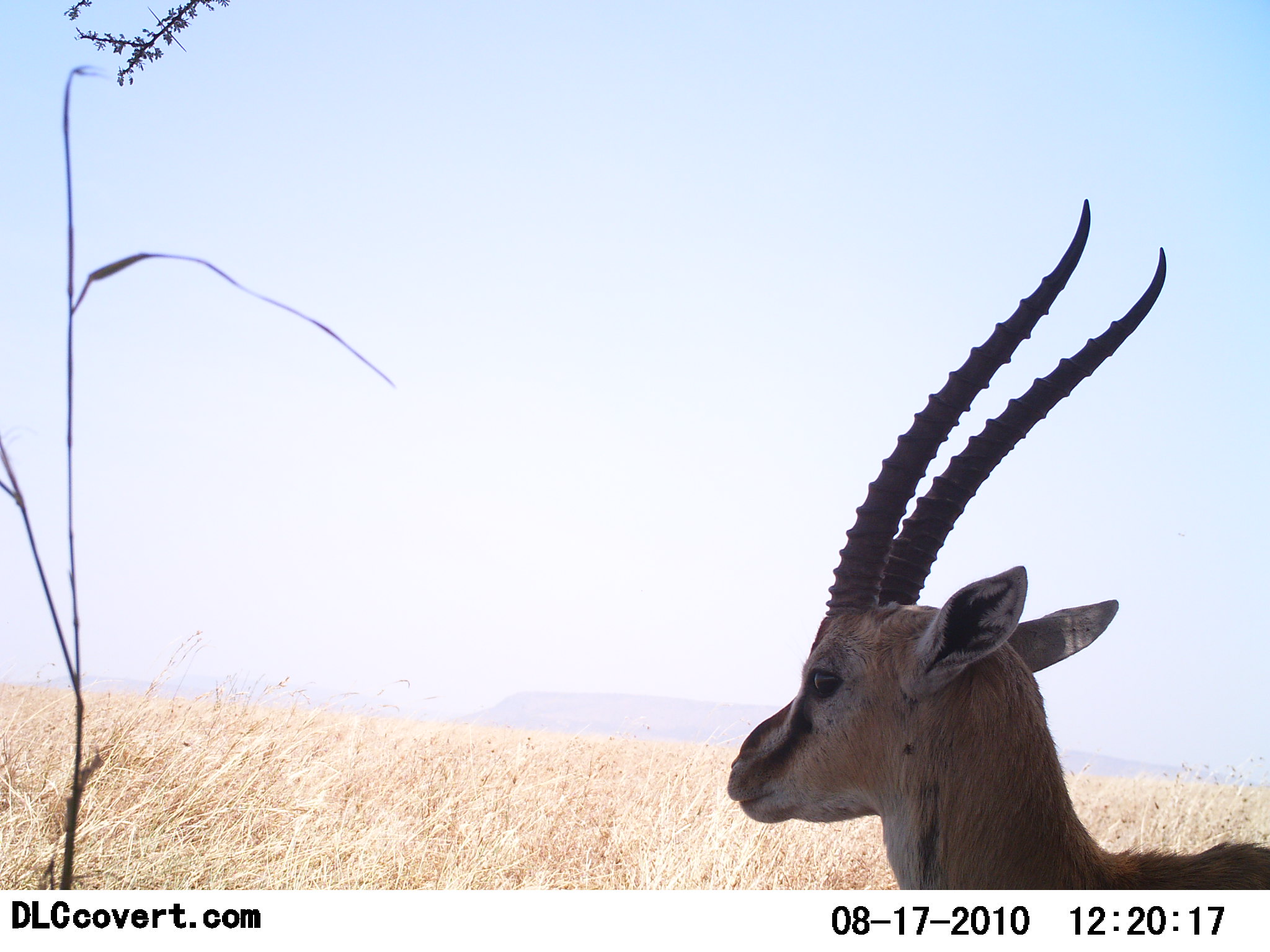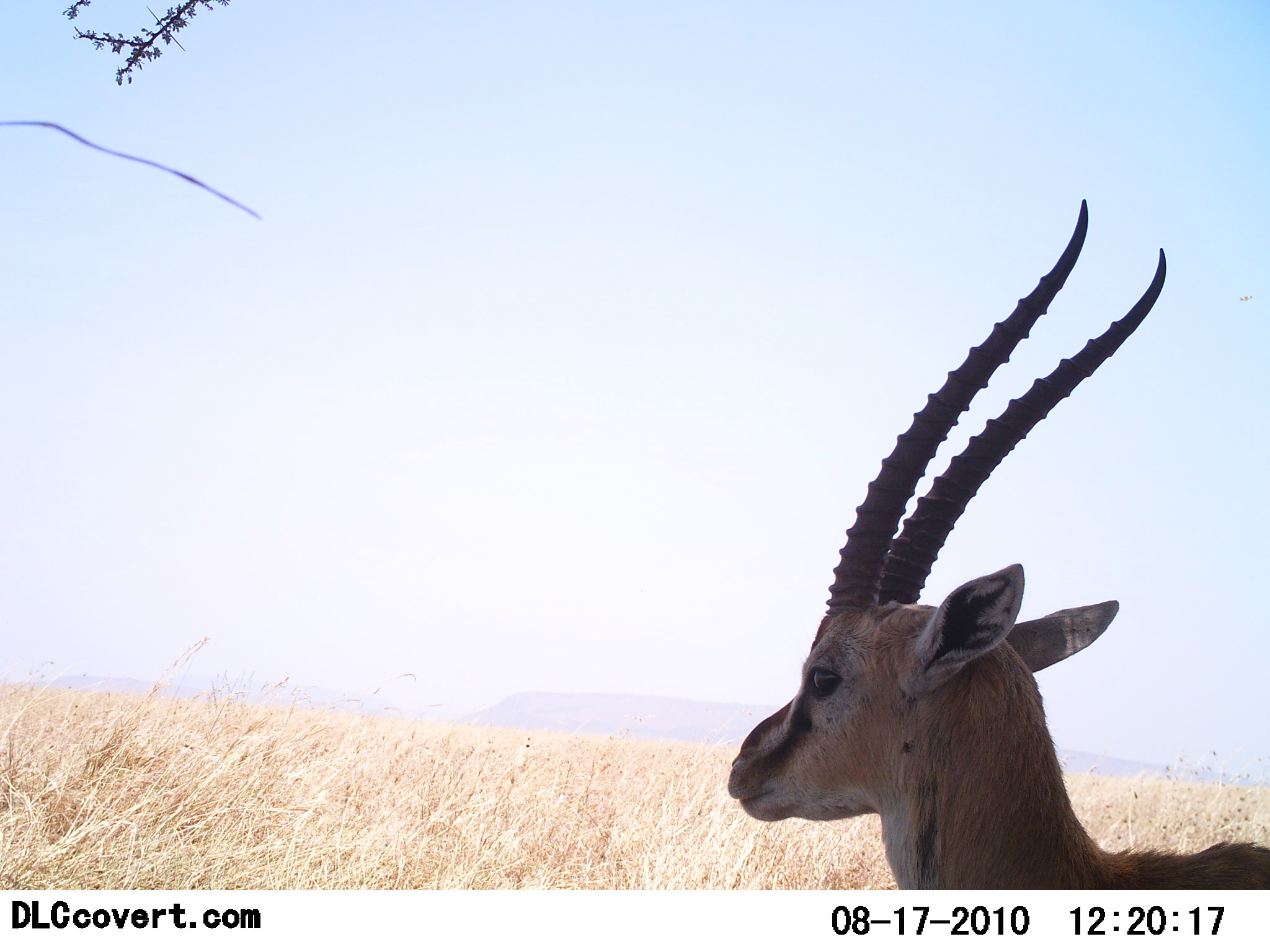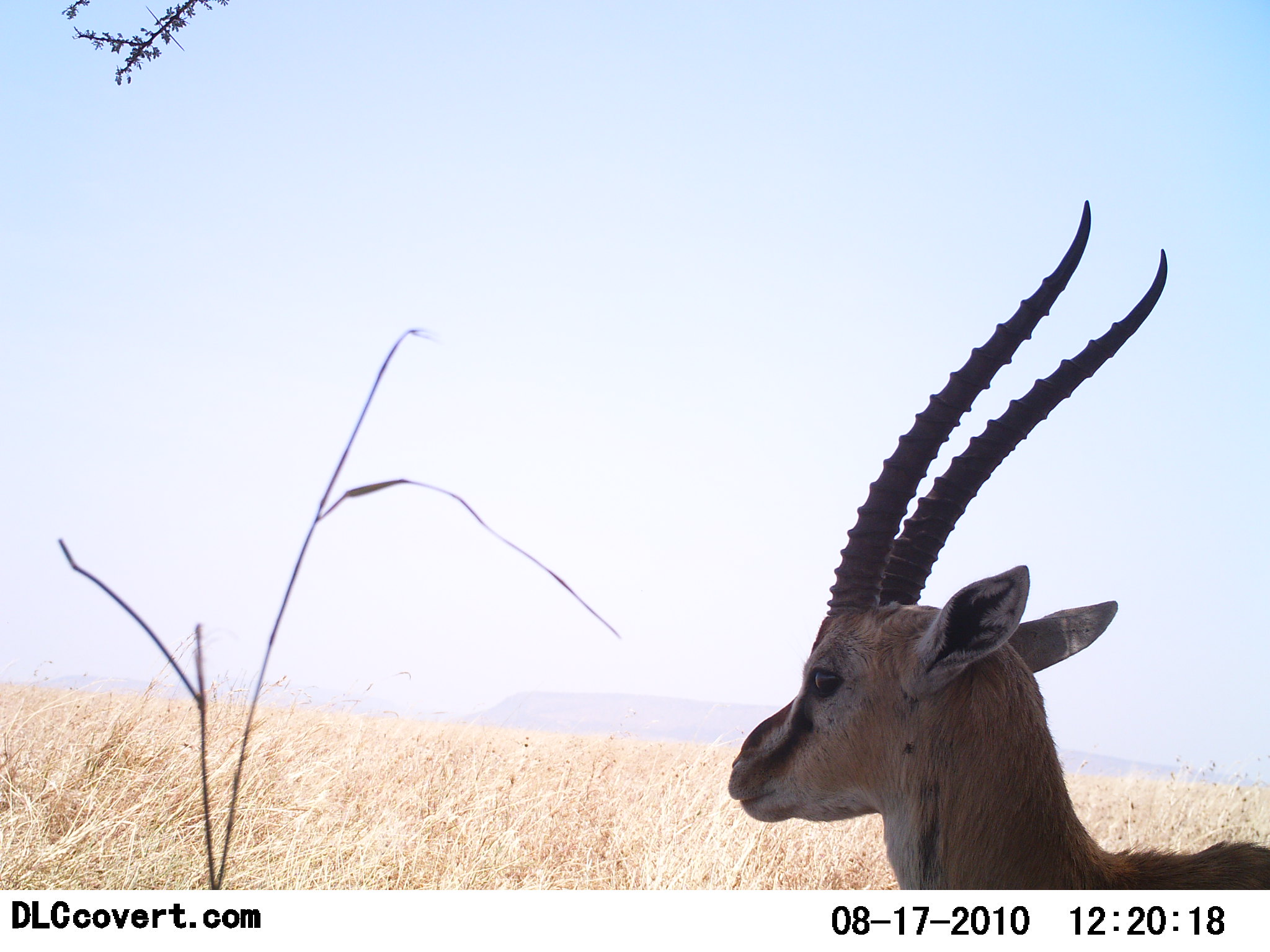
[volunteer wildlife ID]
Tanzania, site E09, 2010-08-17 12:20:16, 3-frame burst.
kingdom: Animalia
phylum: Chordata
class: Mammalia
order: Artiodactyla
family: Bovidae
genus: Eudorcas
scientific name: Eudorcas thomsonii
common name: thomson's gazelle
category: gazellethomsons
Gazellethomsons (thomson's gazelle) (Eudorcas thomsonii), count 1. Behavior (volunteer vote fractions): standing 83%, resting 17%, moving 0%, interacting 0%. Young present (vote fraction): 0%. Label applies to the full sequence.